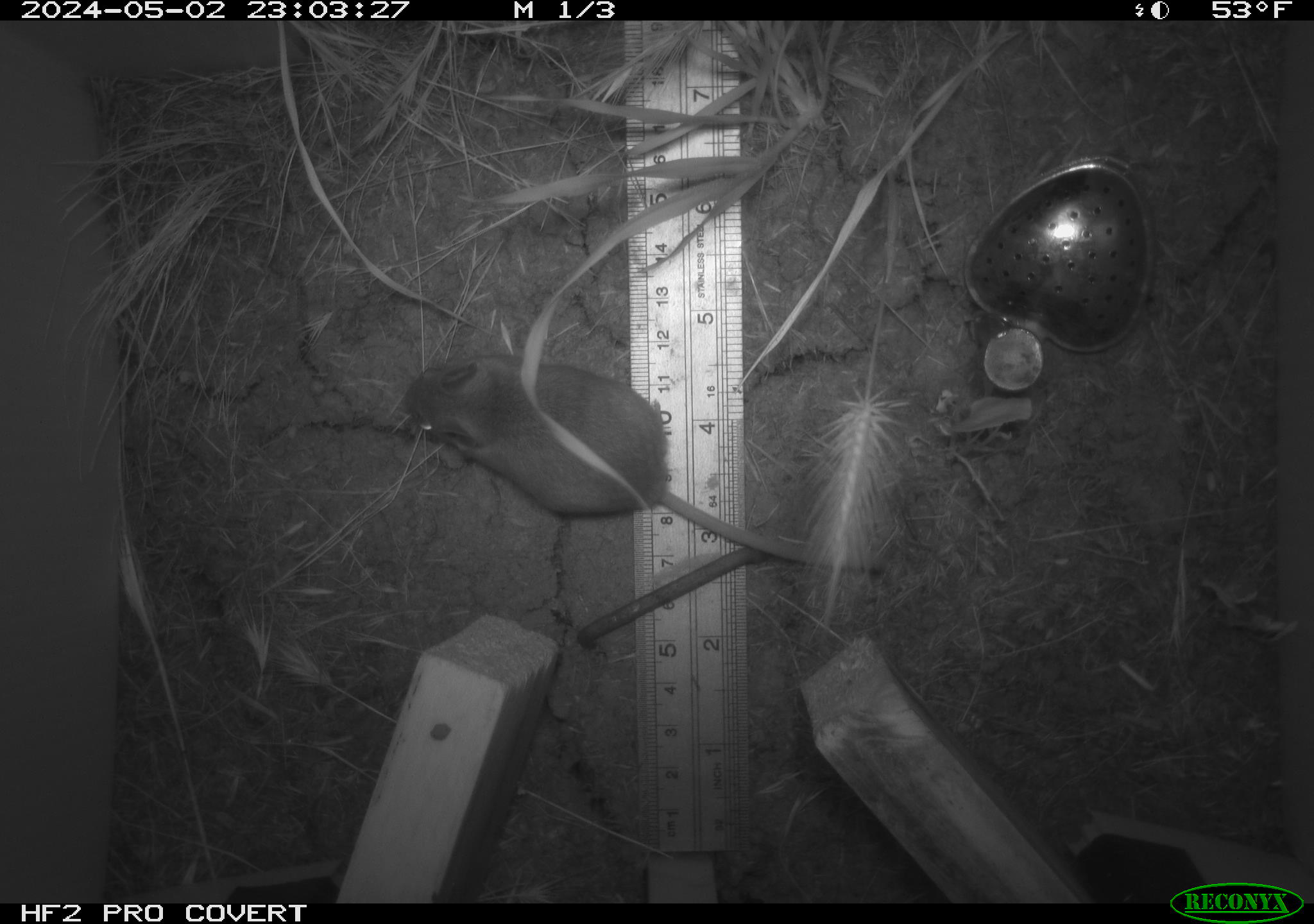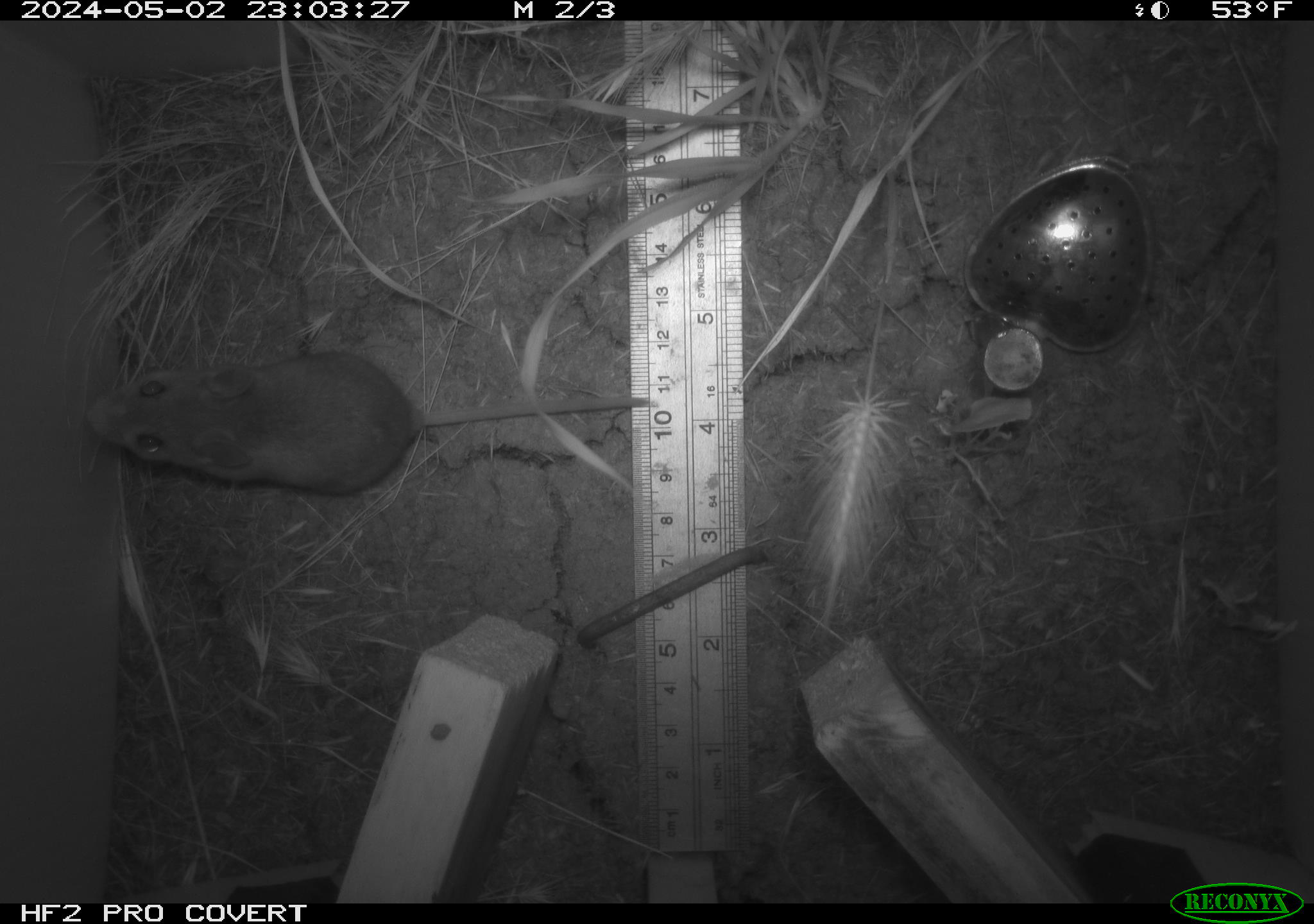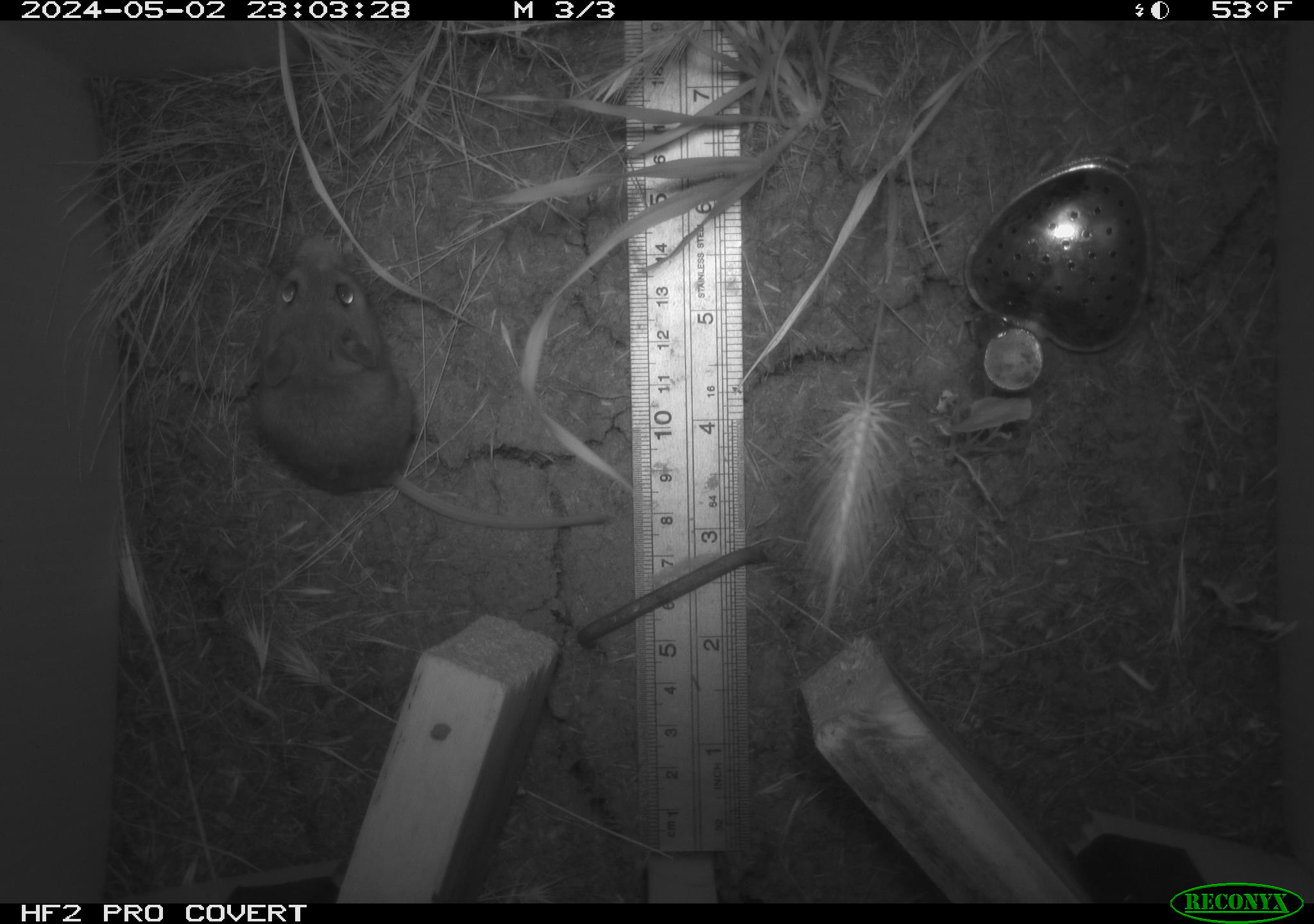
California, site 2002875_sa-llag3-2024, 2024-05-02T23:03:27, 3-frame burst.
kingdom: Animalia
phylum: Chordata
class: Mammalia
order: Rodentia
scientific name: Rodentia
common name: rodent